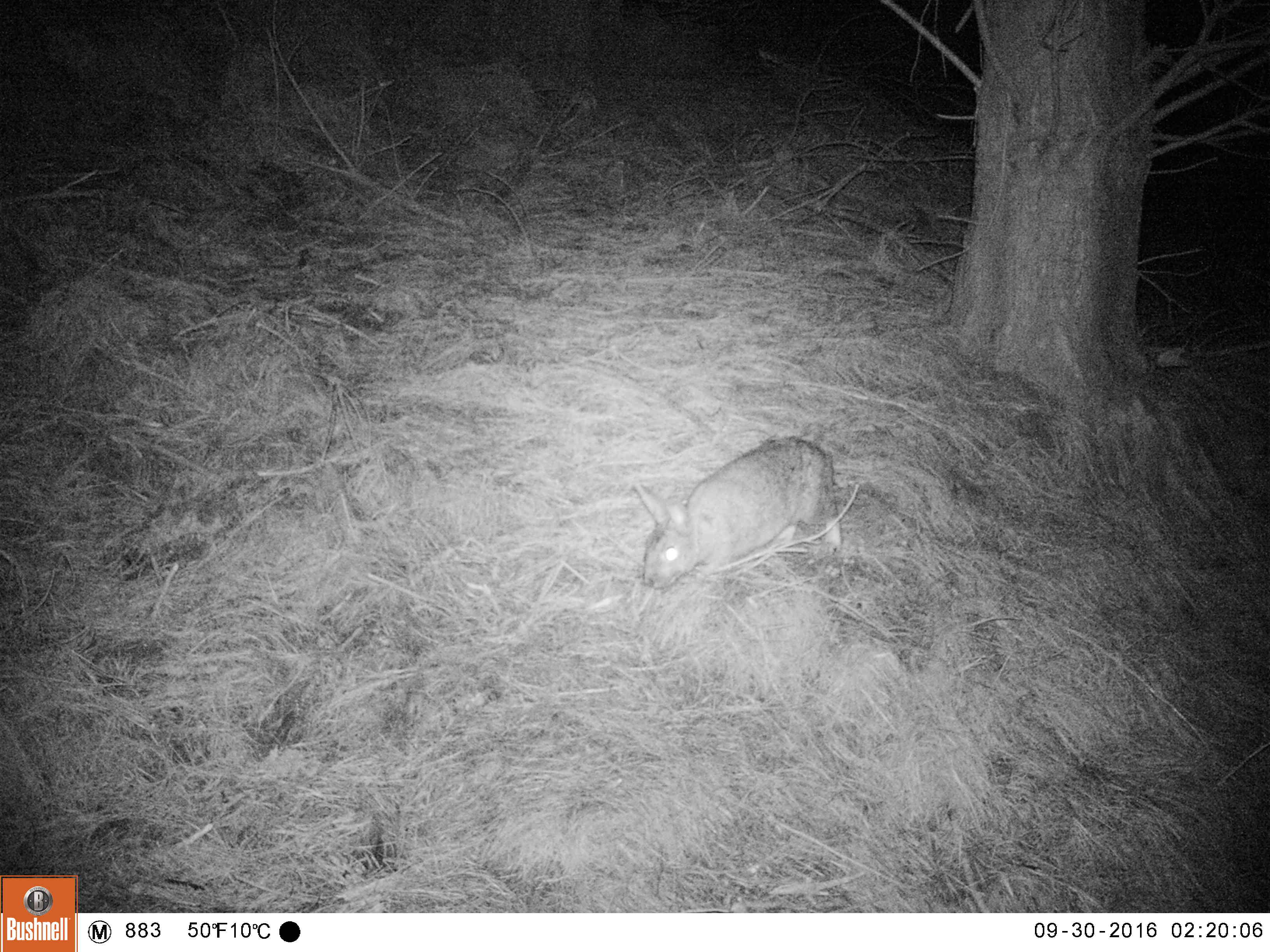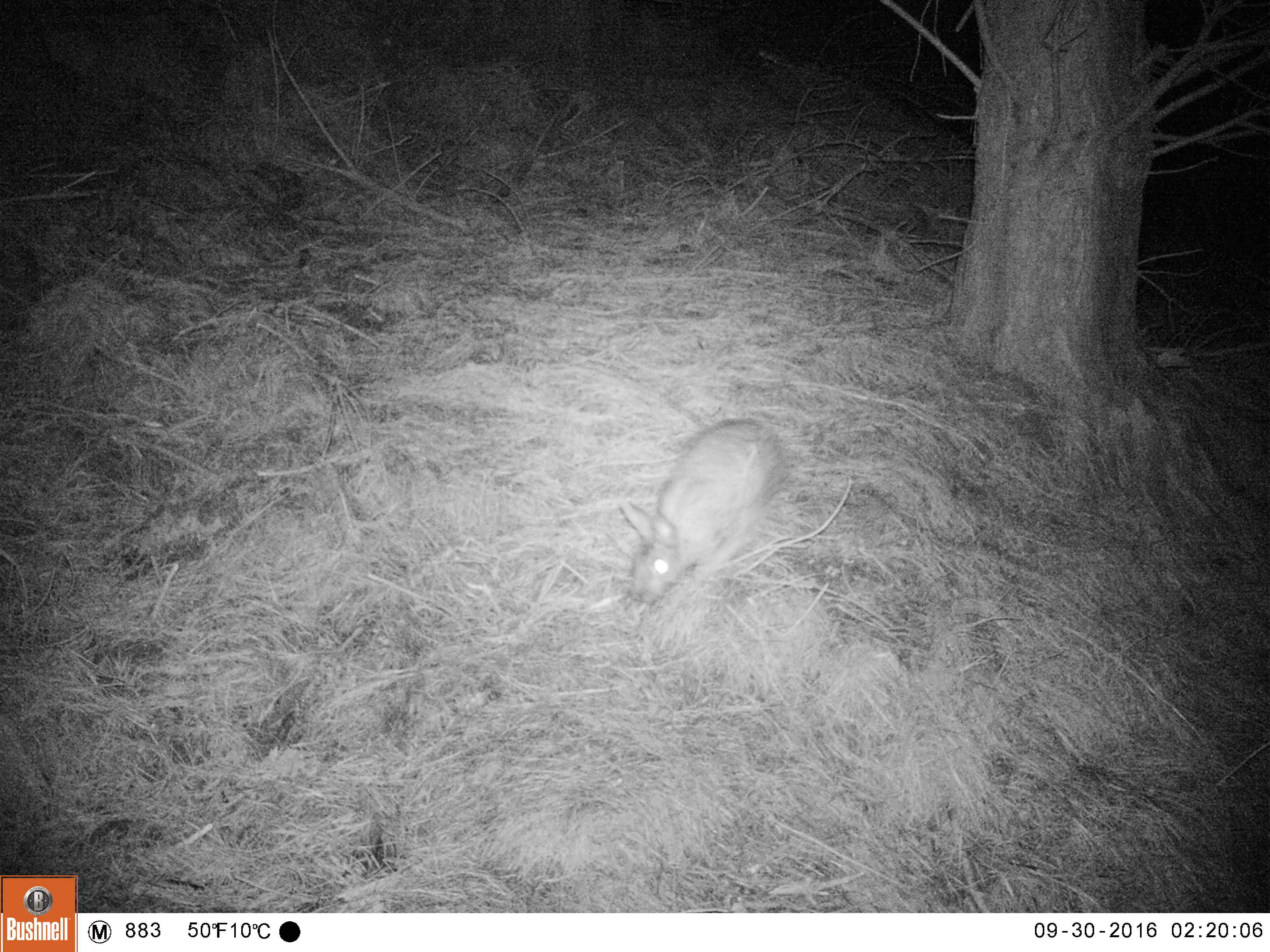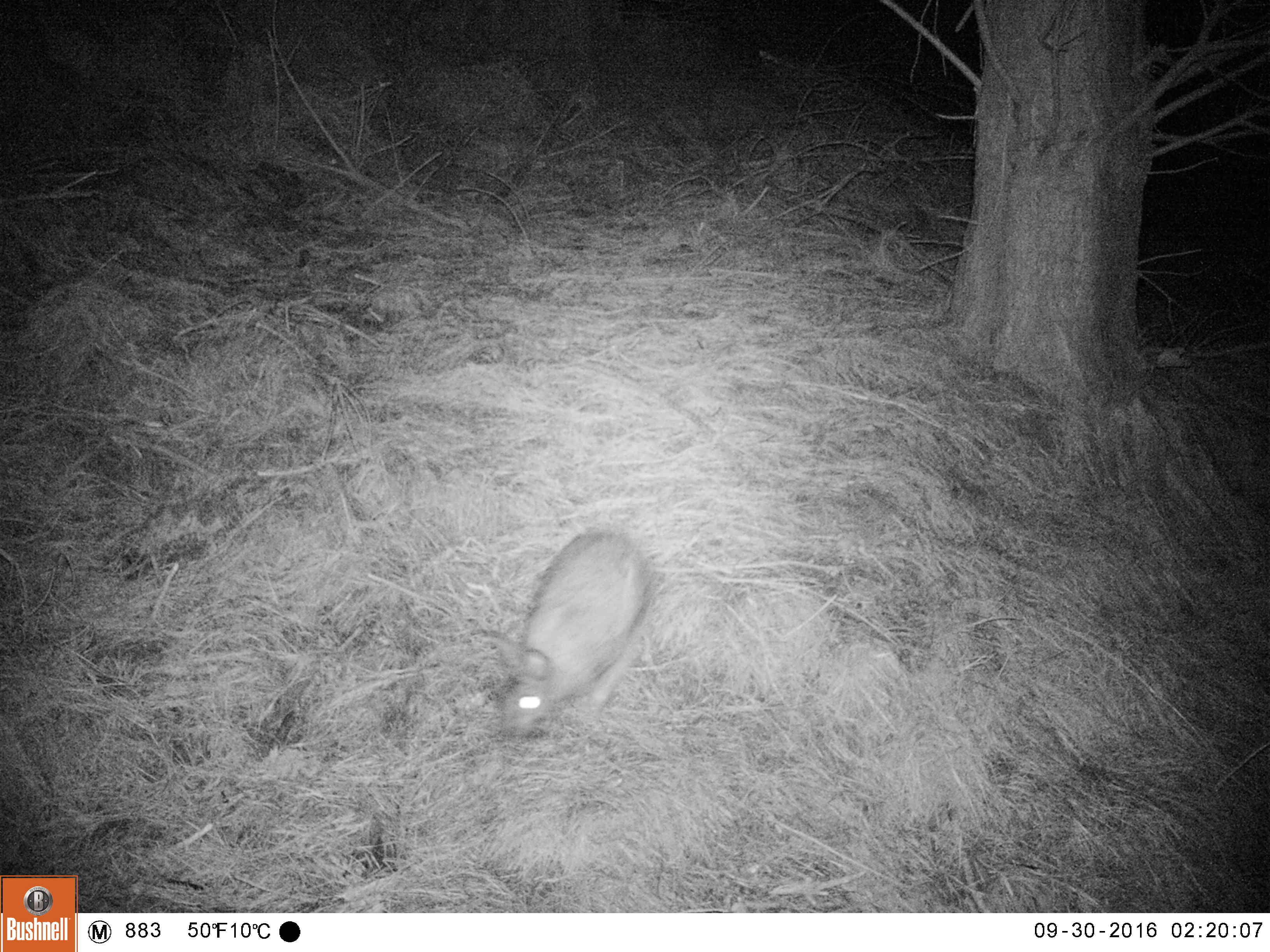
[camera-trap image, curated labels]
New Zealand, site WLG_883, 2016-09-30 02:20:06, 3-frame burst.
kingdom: Animalia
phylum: Chordata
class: Mammalia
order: Lagomorpha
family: Leporidae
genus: Oryctolagus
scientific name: Oryctolagus cuniculus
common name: european rabbit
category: rabbit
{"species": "rabbit (european rabbit) (Oryctolagus cuniculus)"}